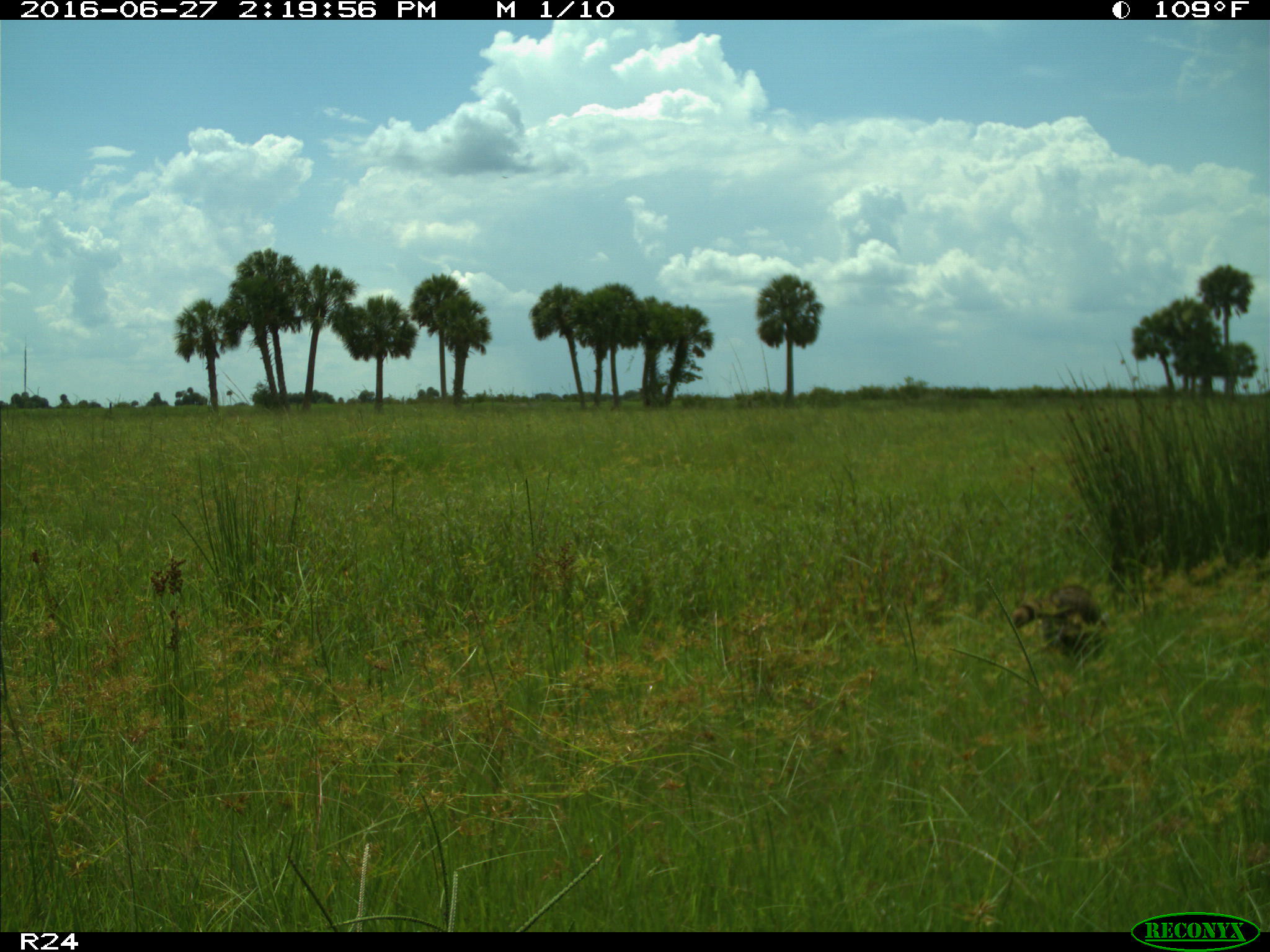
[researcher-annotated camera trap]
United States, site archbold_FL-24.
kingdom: Animalia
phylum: Chordata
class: Mammalia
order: Carnivora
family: Procyonidae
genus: Procyon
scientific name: Procyon lotor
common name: common raccoon